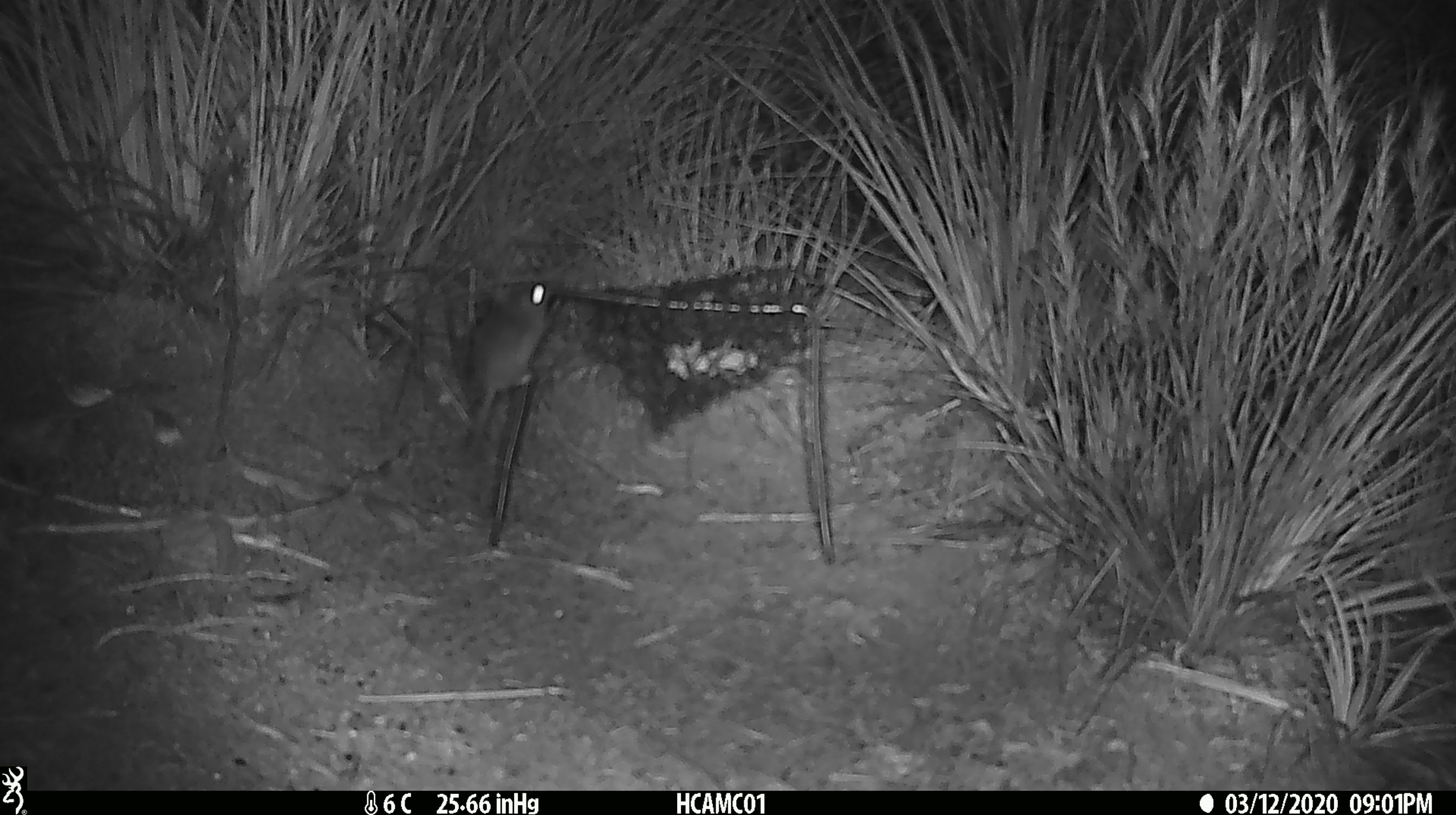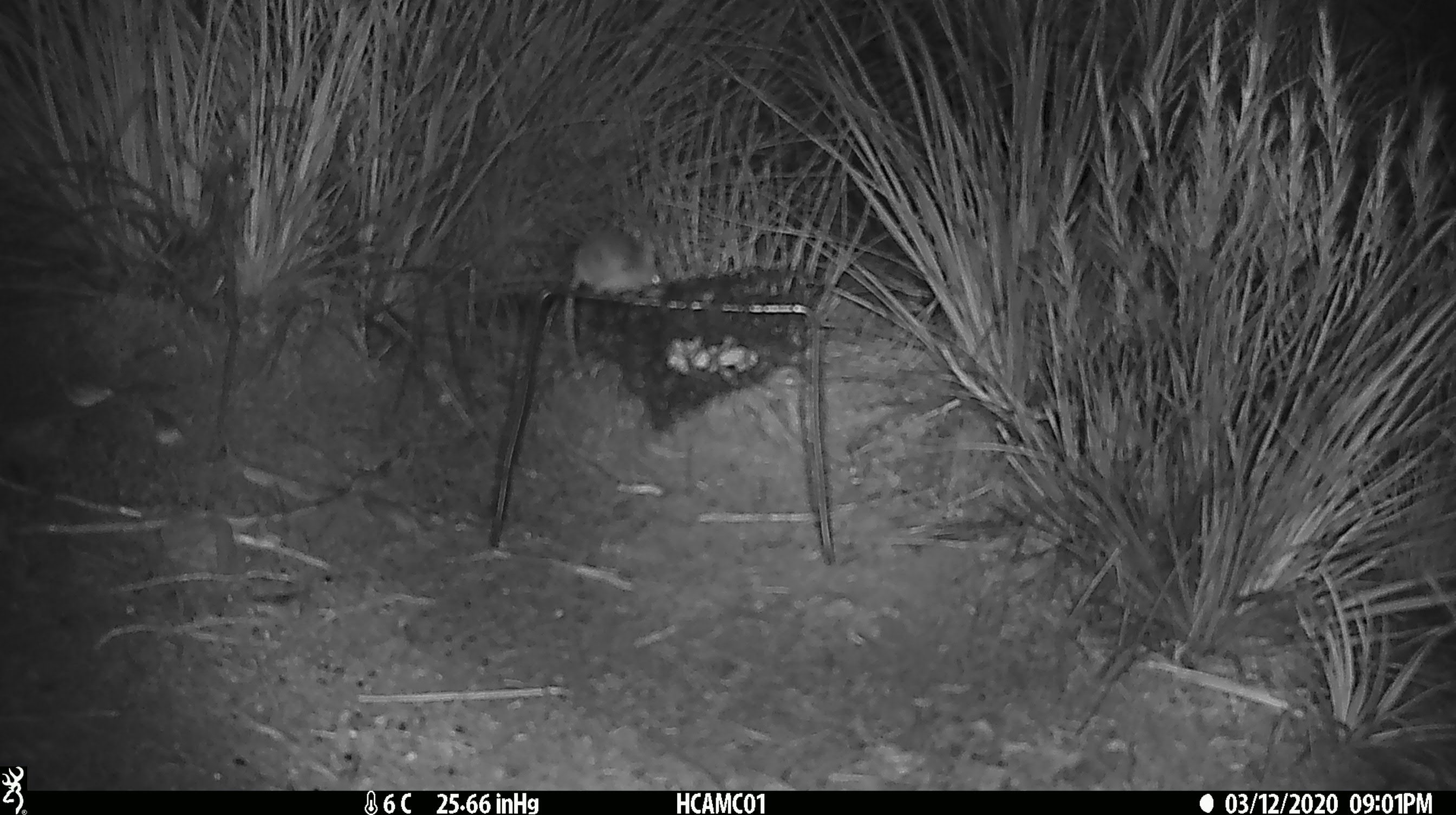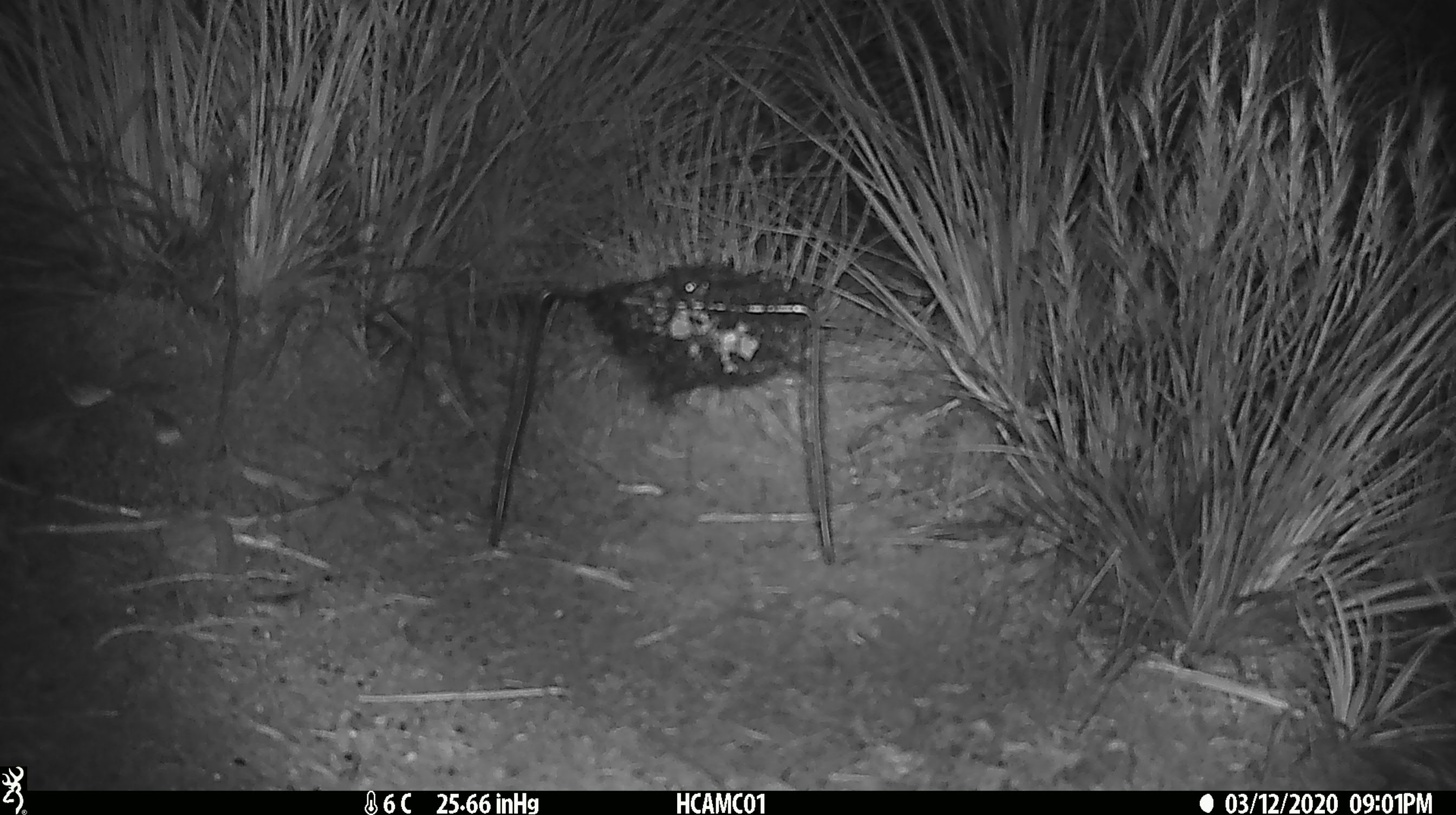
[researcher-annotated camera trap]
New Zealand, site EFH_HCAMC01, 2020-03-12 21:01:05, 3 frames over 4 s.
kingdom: Animalia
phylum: Chordata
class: Mammalia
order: Rodentia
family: Muridae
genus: Mus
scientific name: Mus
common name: mouse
Mouse (Mus).